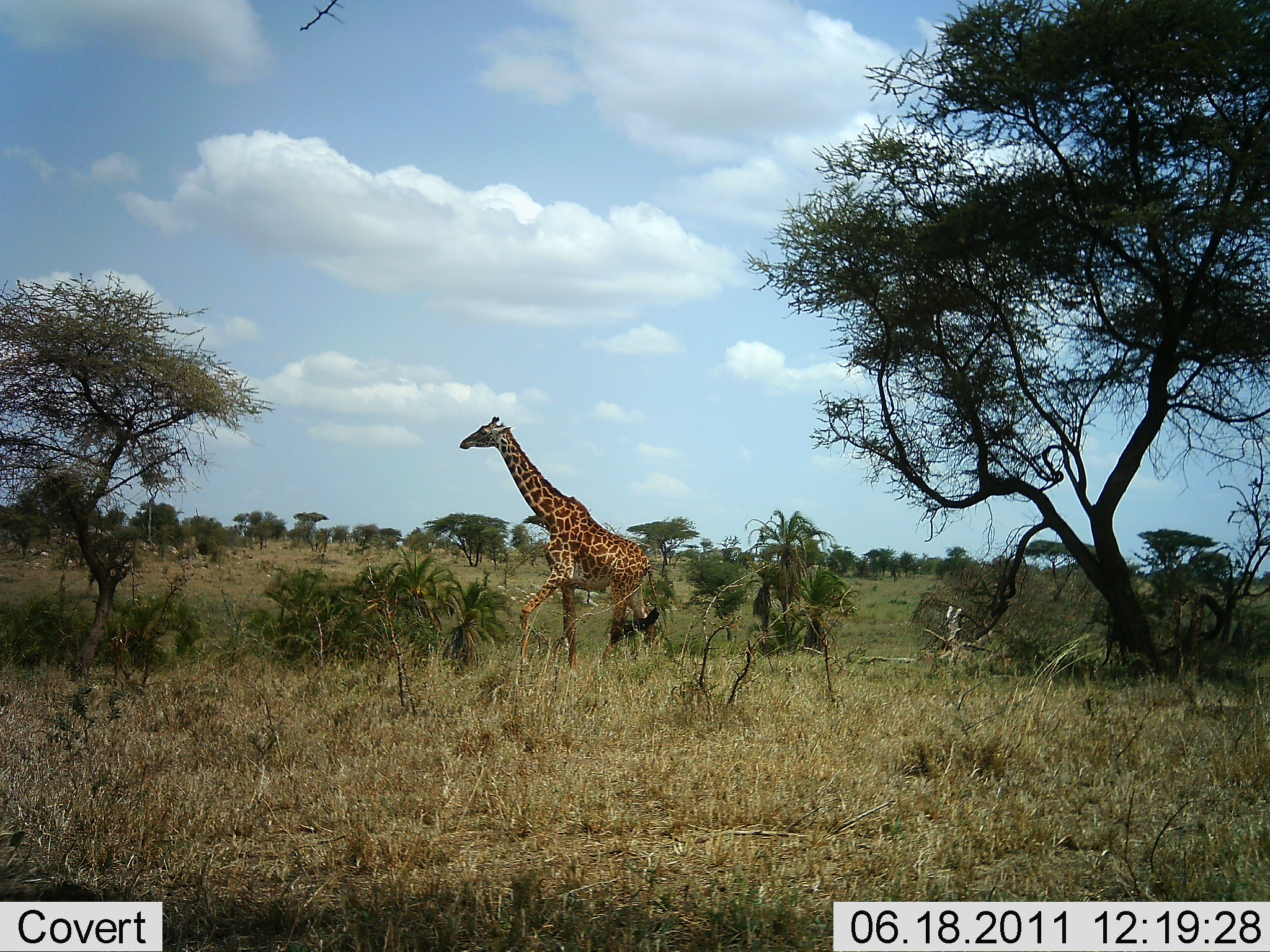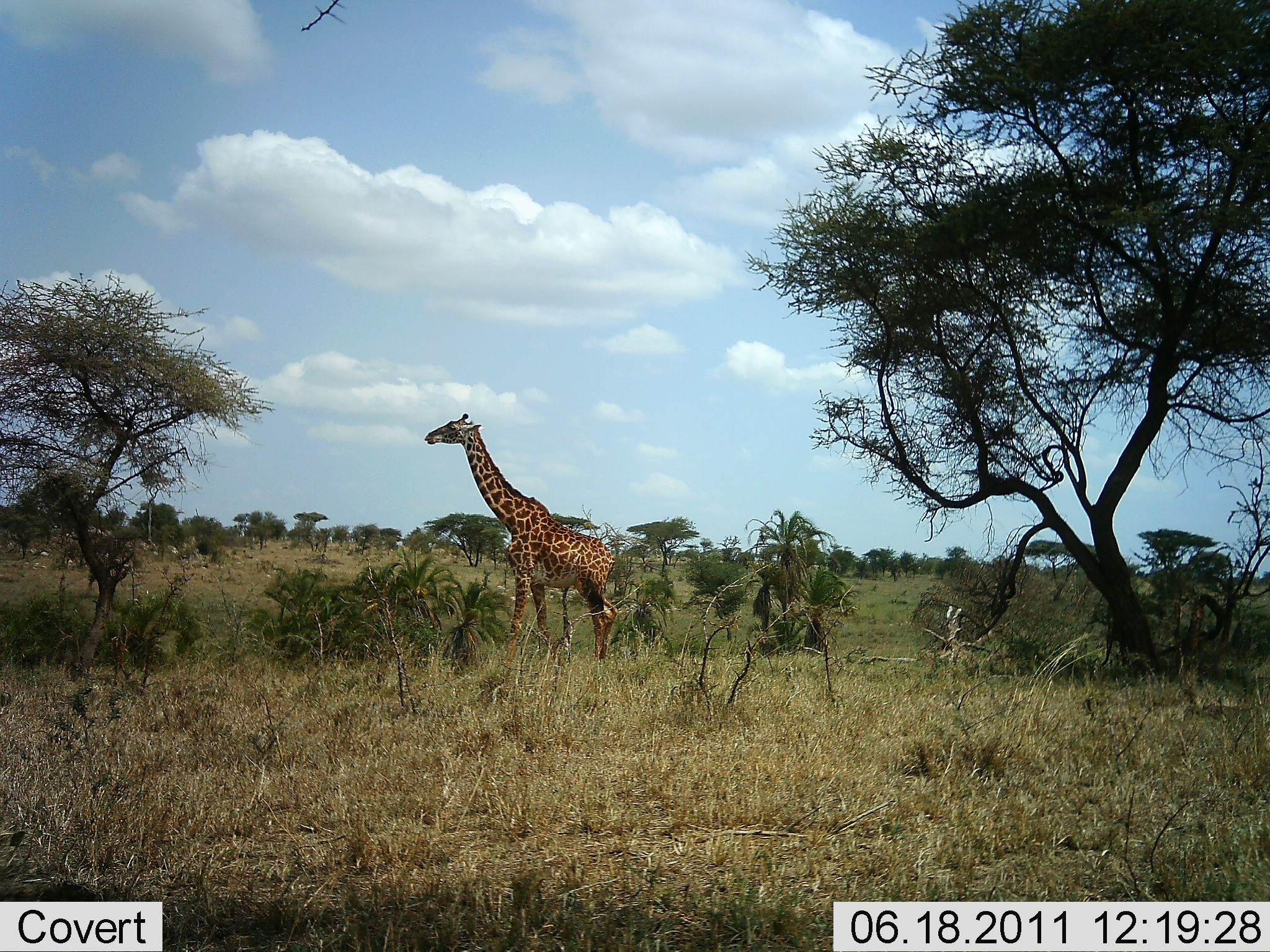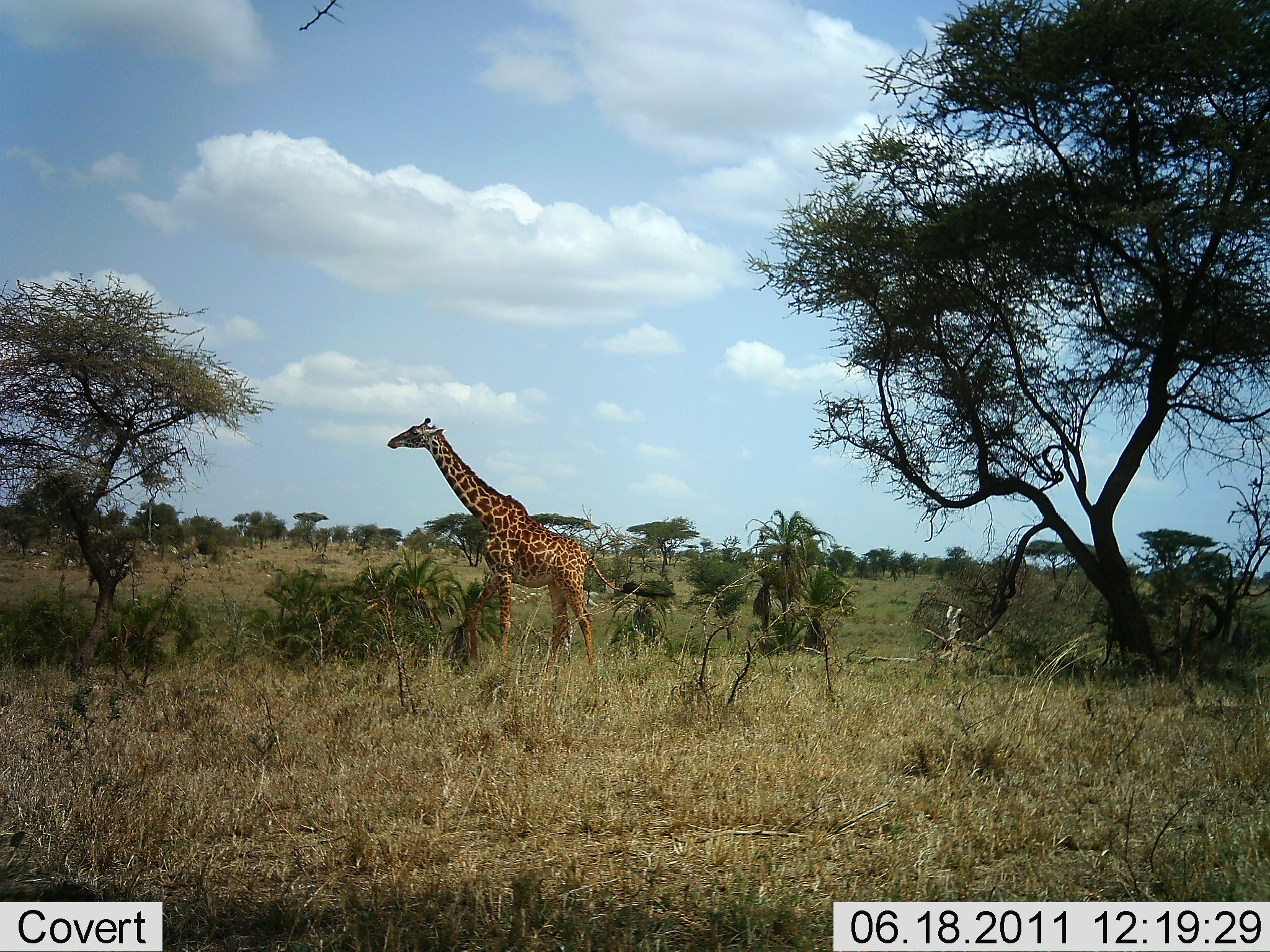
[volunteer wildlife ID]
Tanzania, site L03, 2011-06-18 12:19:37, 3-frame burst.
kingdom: Animalia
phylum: Chordata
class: Mammalia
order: Artiodactyla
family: Giraffidae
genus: Giraffa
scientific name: Giraffa camelopardalis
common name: giraffe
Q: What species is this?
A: Giraffe (Giraffa camelopardalis).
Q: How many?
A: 1.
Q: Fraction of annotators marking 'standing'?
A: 27%.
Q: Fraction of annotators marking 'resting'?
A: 0%.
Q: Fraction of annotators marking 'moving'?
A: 73%.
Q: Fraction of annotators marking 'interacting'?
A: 0%.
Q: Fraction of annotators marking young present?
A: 0%.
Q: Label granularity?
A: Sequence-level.